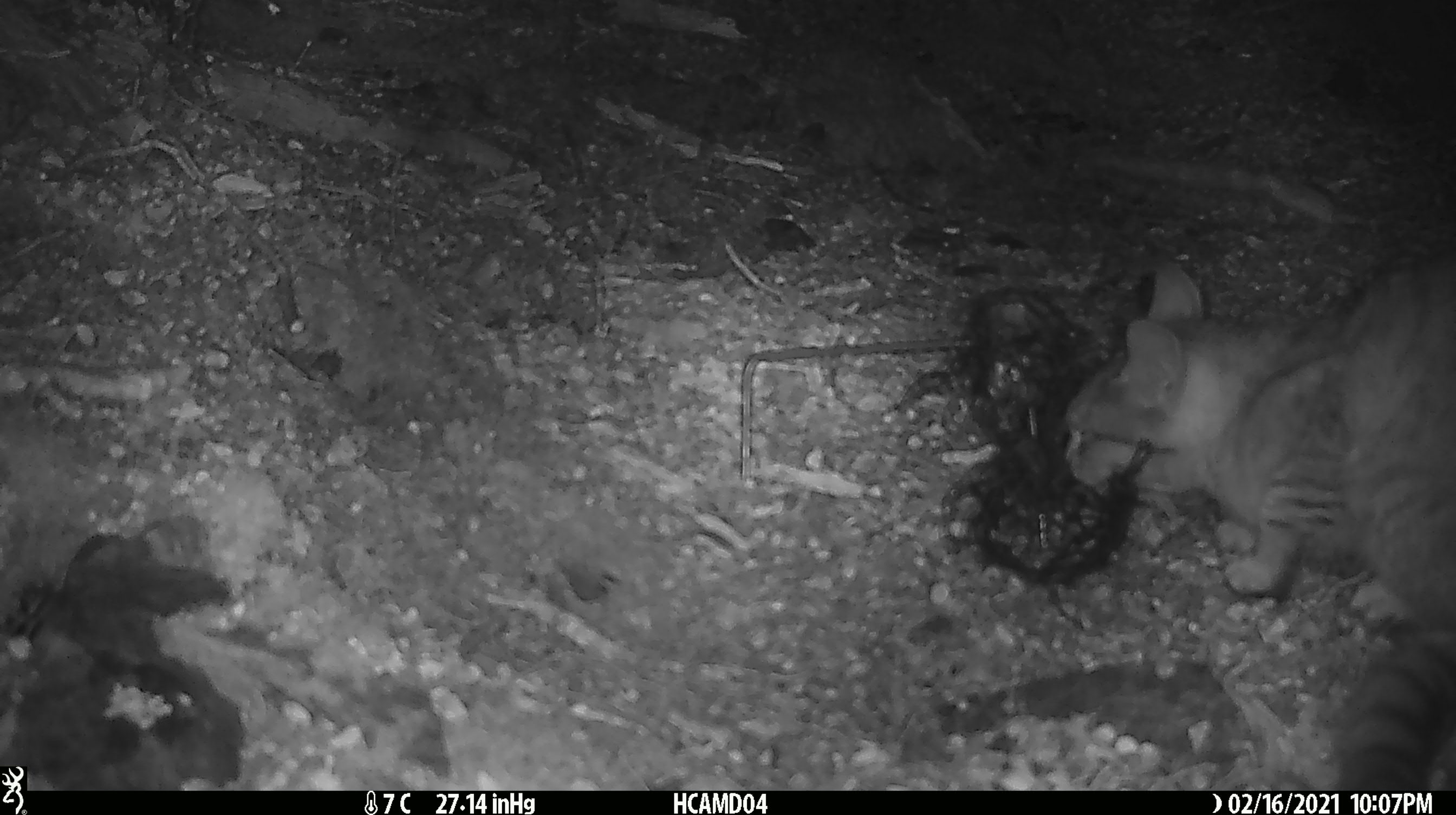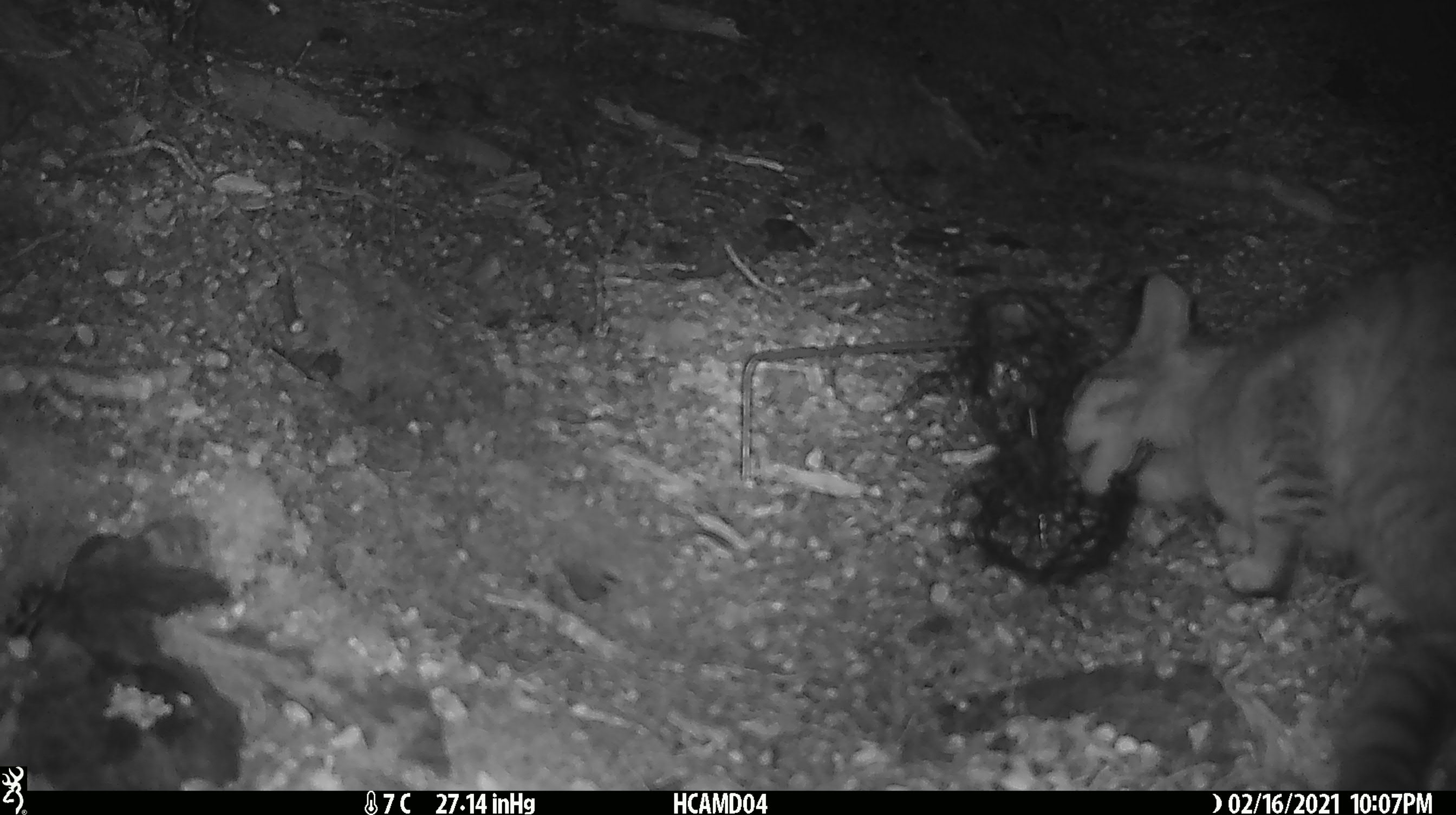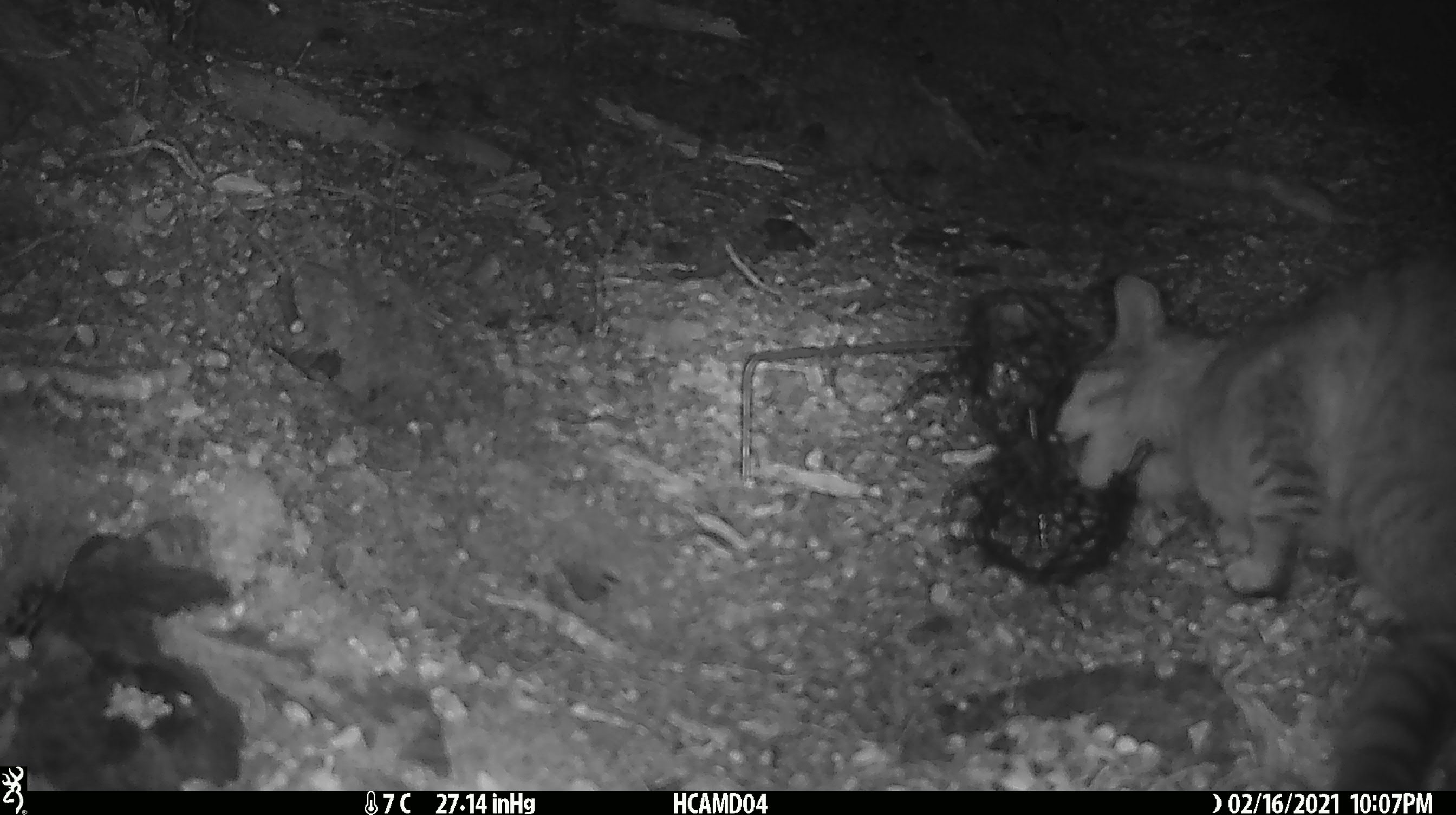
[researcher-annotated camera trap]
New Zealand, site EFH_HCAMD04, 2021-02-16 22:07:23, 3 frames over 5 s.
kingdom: Animalia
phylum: Chordata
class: Mammalia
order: Carnivora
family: Felidae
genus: Felis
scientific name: Felis catus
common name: domestic cat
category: cat